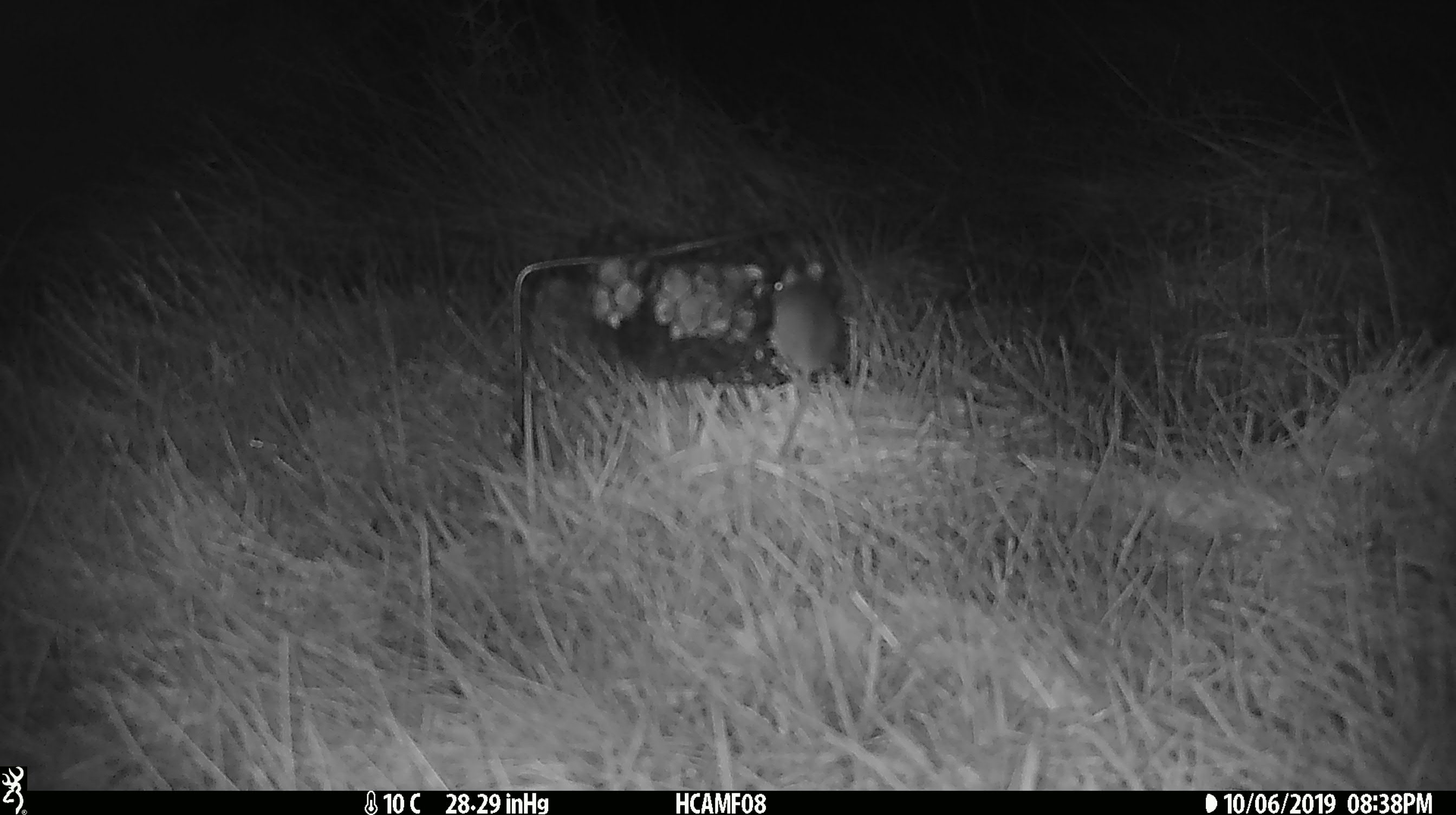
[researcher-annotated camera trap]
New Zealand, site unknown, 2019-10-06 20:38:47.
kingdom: Animalia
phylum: Chordata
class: Mammalia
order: Rodentia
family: Muridae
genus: Mus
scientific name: Mus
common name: mouse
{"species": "mouse (Mus)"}